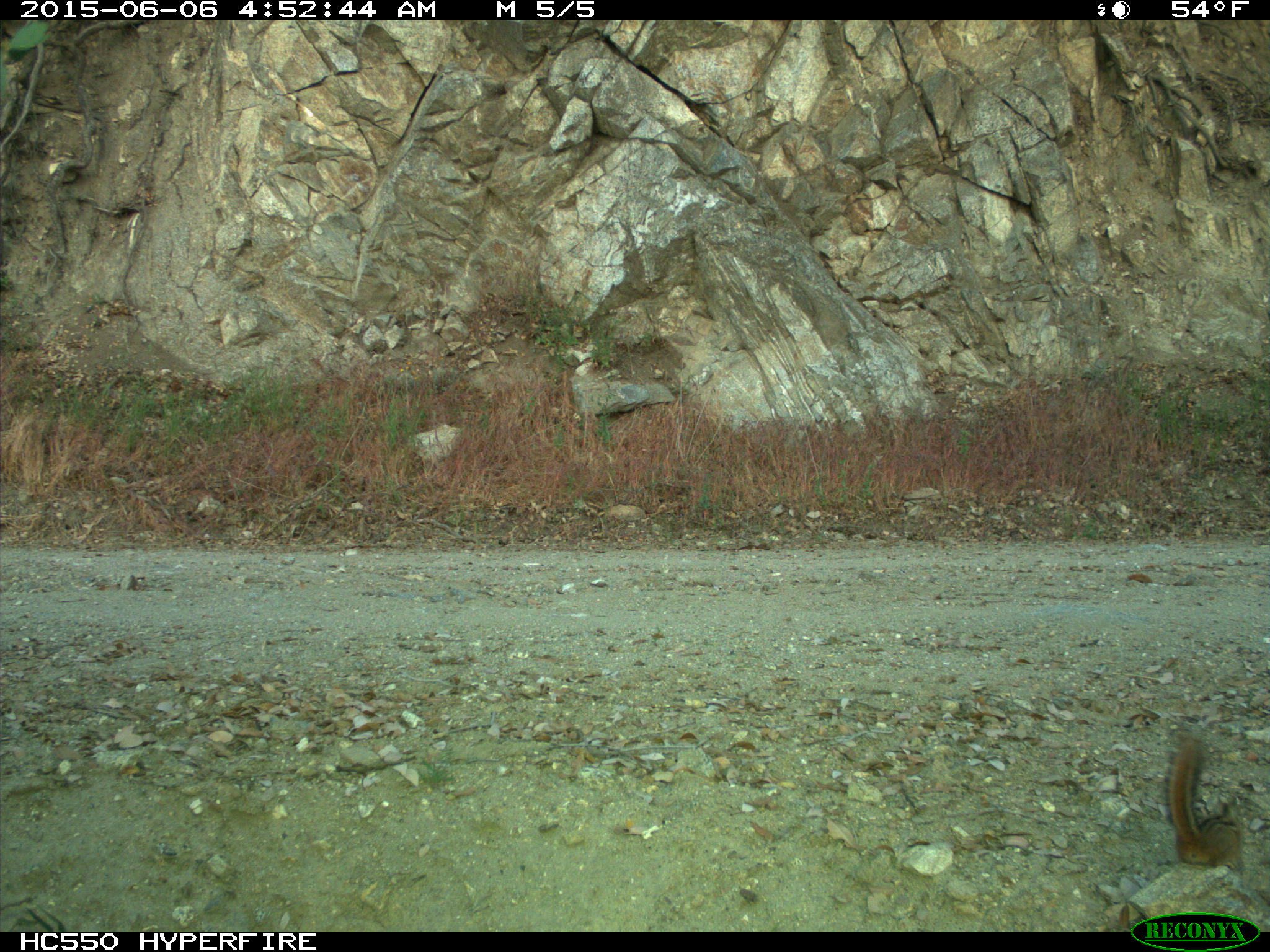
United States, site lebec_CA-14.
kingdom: Animalia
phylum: Chordata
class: Mammalia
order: Rodentia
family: Sciuridae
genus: Tamias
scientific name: Tamias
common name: chipmunk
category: unidentified chipmunk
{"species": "unidentified chipmunk (chipmunk) (Tamias)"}